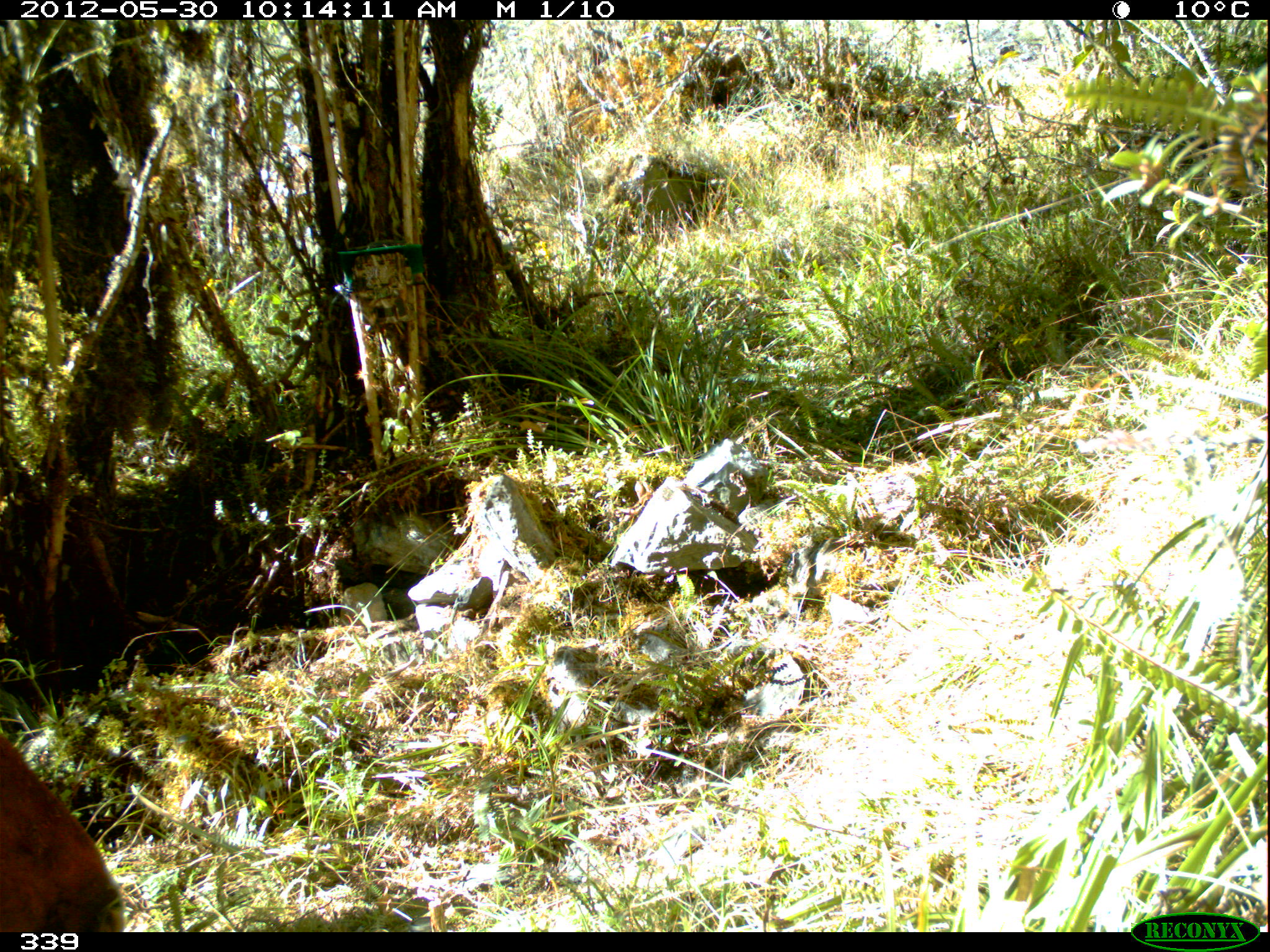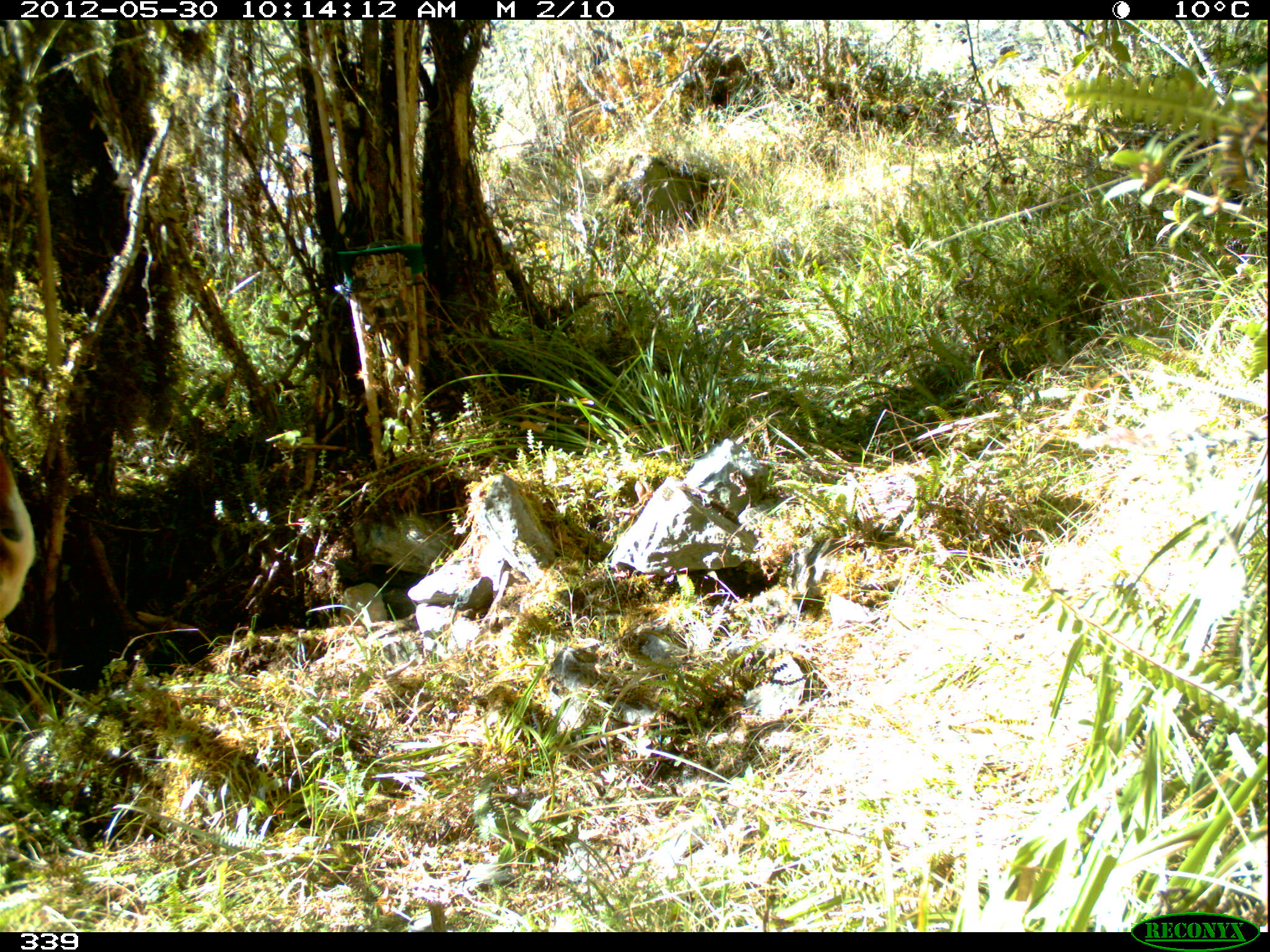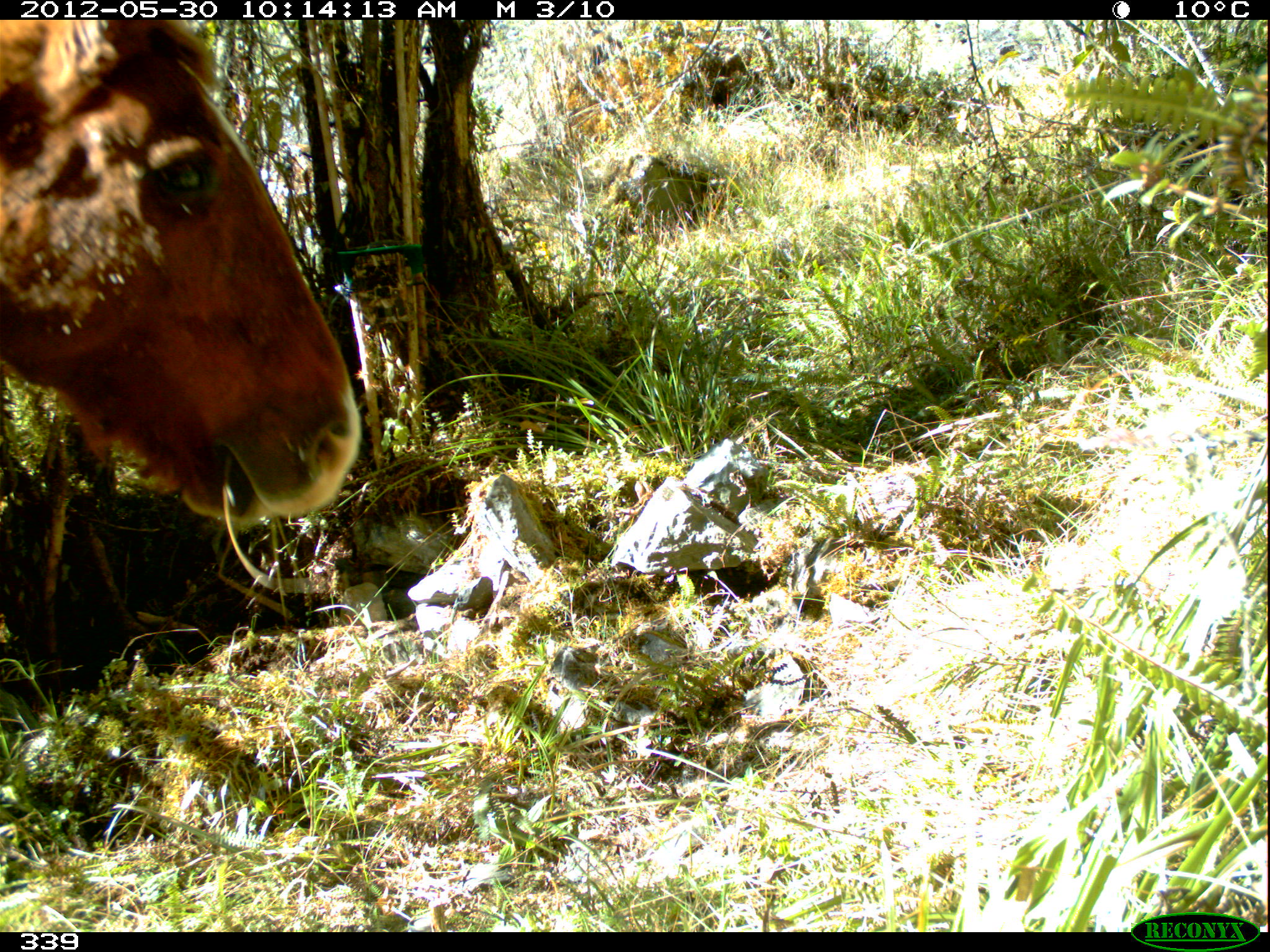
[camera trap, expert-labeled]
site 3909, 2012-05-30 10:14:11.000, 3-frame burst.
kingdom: Animalia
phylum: Chordata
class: Mammalia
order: Perissodactyla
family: Equidae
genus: Equus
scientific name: Equus caballus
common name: domestic horse